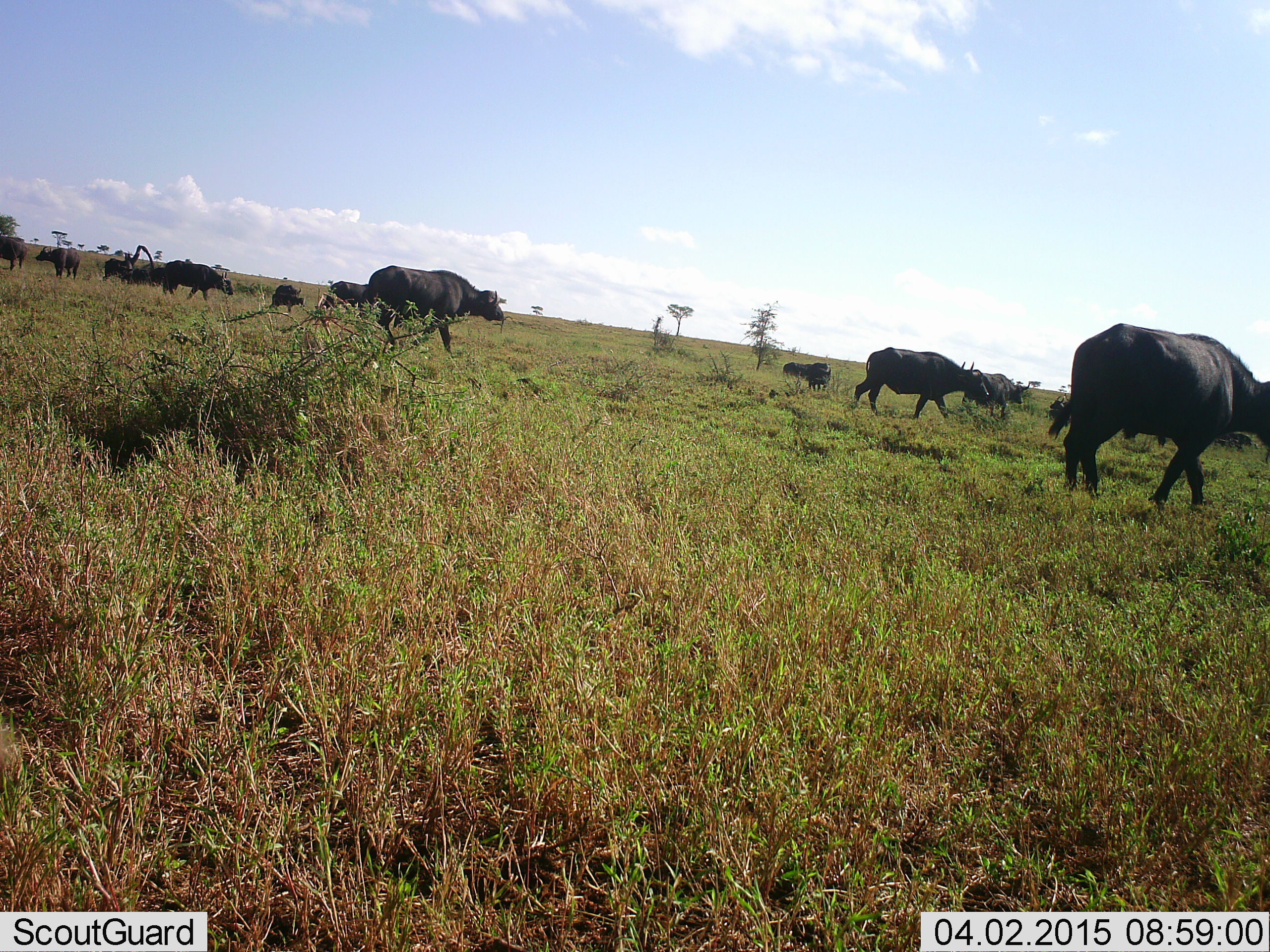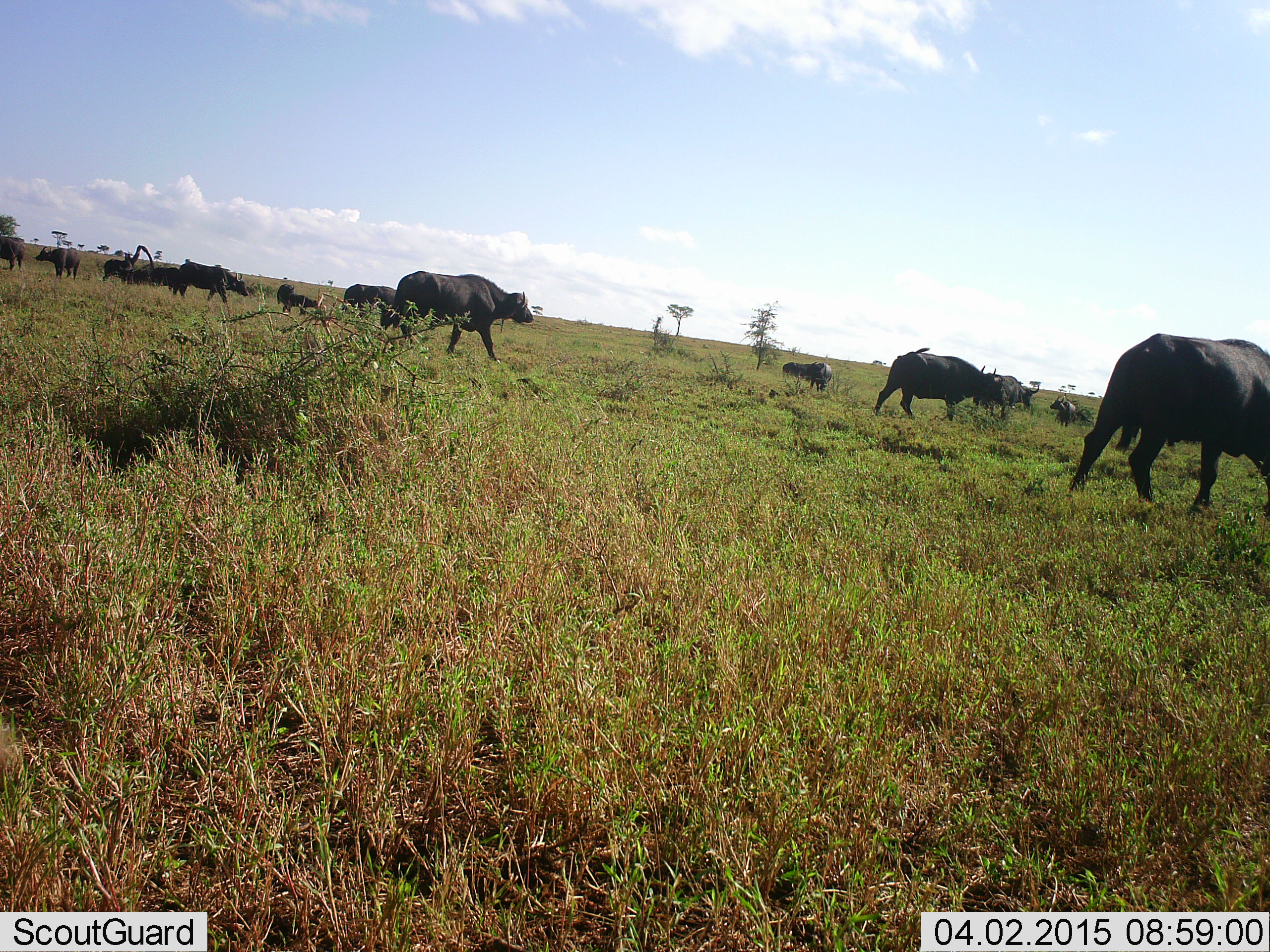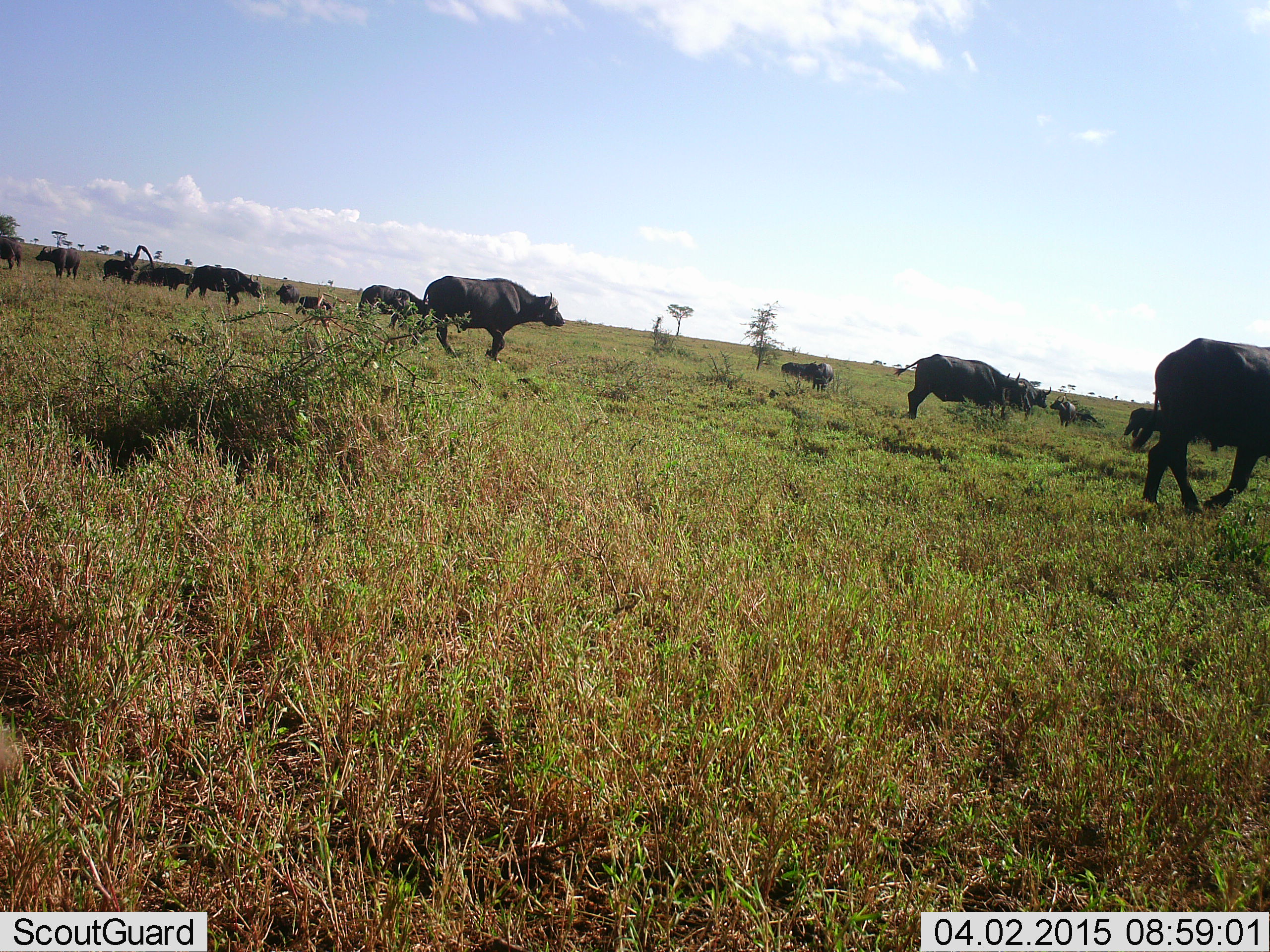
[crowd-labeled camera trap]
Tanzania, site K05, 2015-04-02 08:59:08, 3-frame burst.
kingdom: Animalia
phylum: Chordata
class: Mammalia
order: Artiodactyla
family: Bovidae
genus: Syncerus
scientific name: Syncerus caffer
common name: cape buffalo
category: buffalo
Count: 11-50.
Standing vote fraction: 30%.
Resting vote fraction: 20%.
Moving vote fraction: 100%.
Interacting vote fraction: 0%.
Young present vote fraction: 10%.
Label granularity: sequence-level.